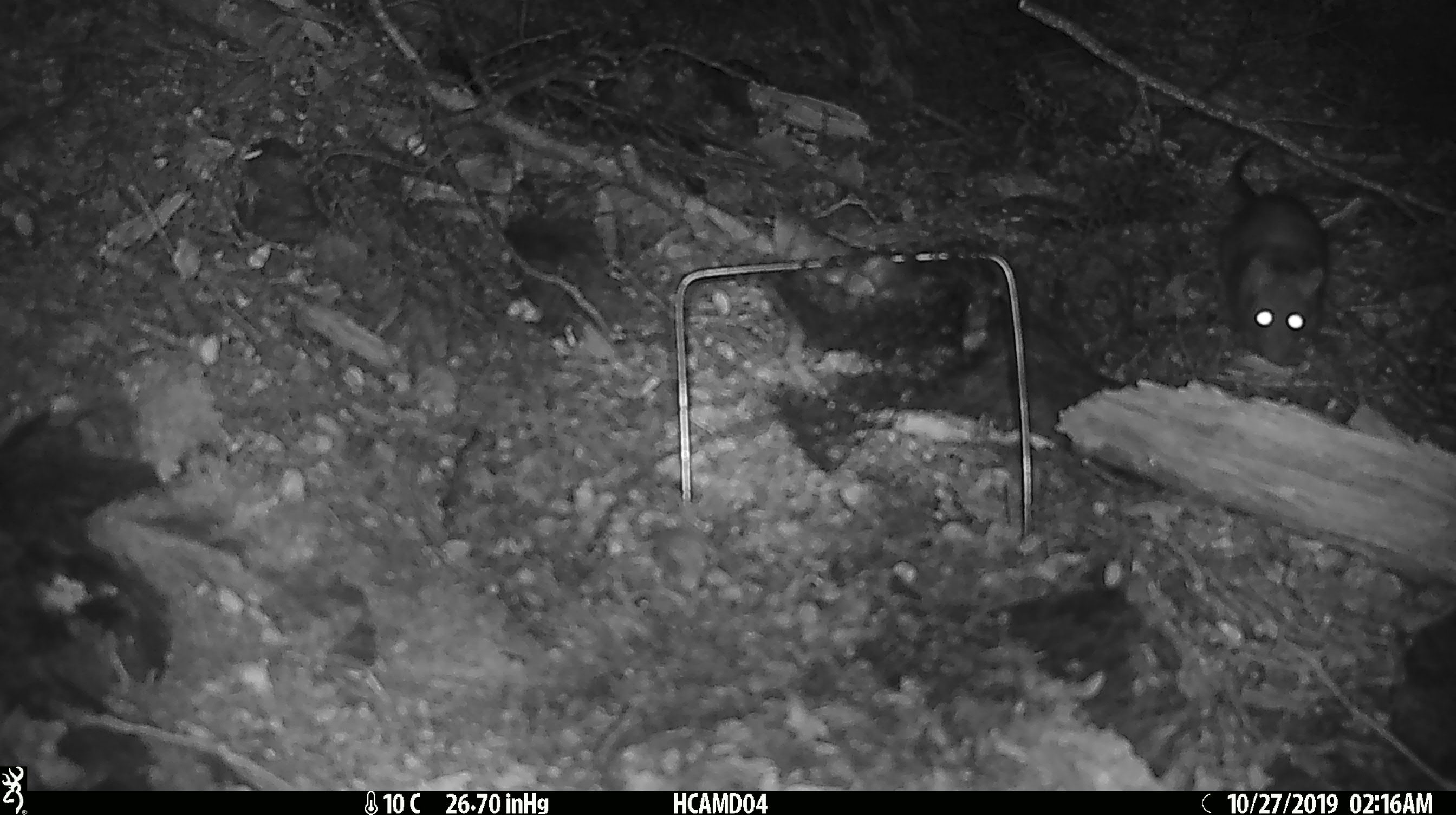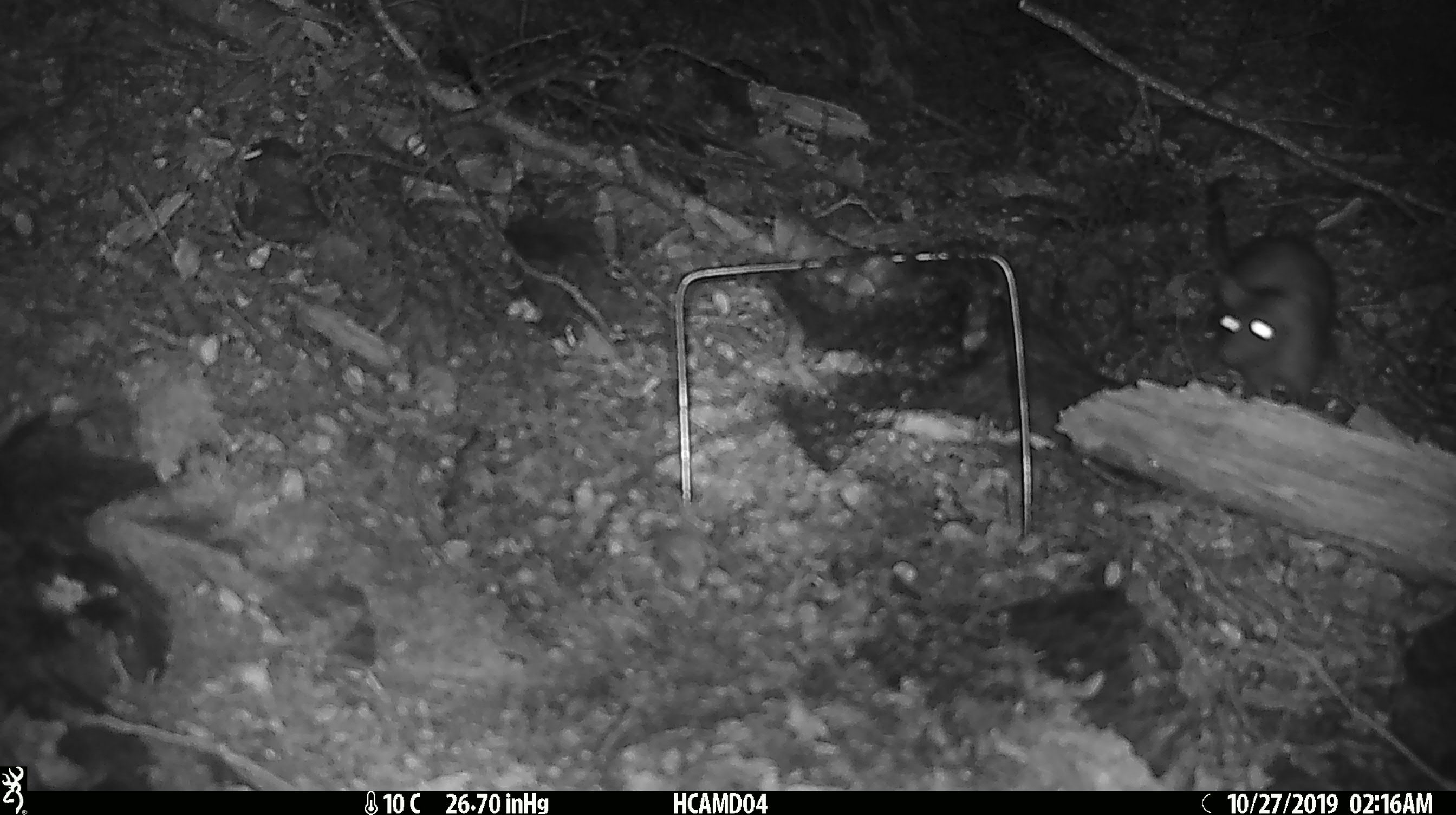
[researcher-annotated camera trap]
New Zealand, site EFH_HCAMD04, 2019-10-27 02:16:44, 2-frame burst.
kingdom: Animalia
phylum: Chordata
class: Mammalia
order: Rodentia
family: Muridae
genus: Rattus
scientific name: Rattus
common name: rat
Rat (Rattus).